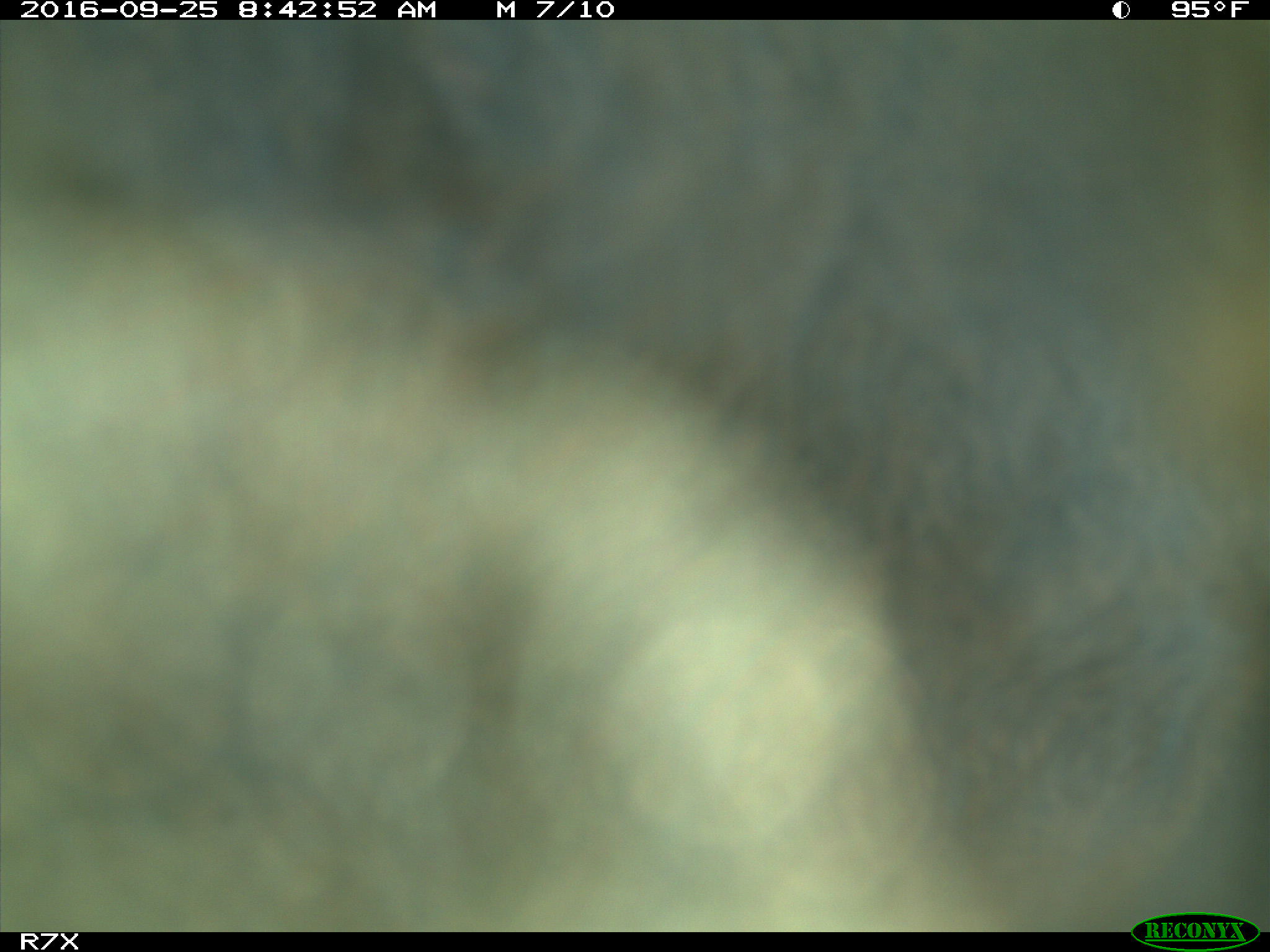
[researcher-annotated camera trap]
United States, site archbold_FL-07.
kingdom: Animalia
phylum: Chordata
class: Mammalia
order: Artiodactyla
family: Bovidae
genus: Bos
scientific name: Bos taurus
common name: domestic cow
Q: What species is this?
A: Bos taurus (domestic cow).